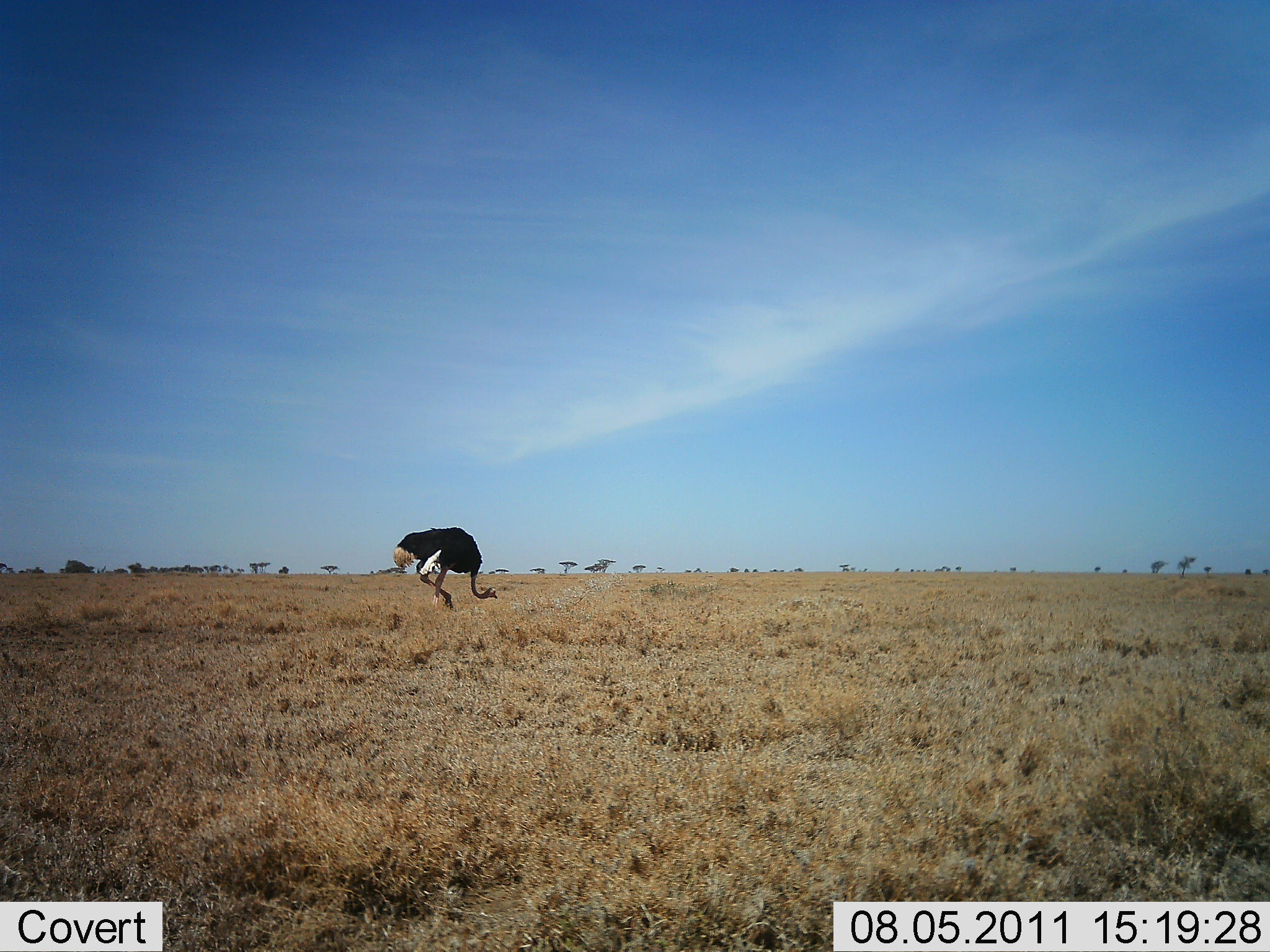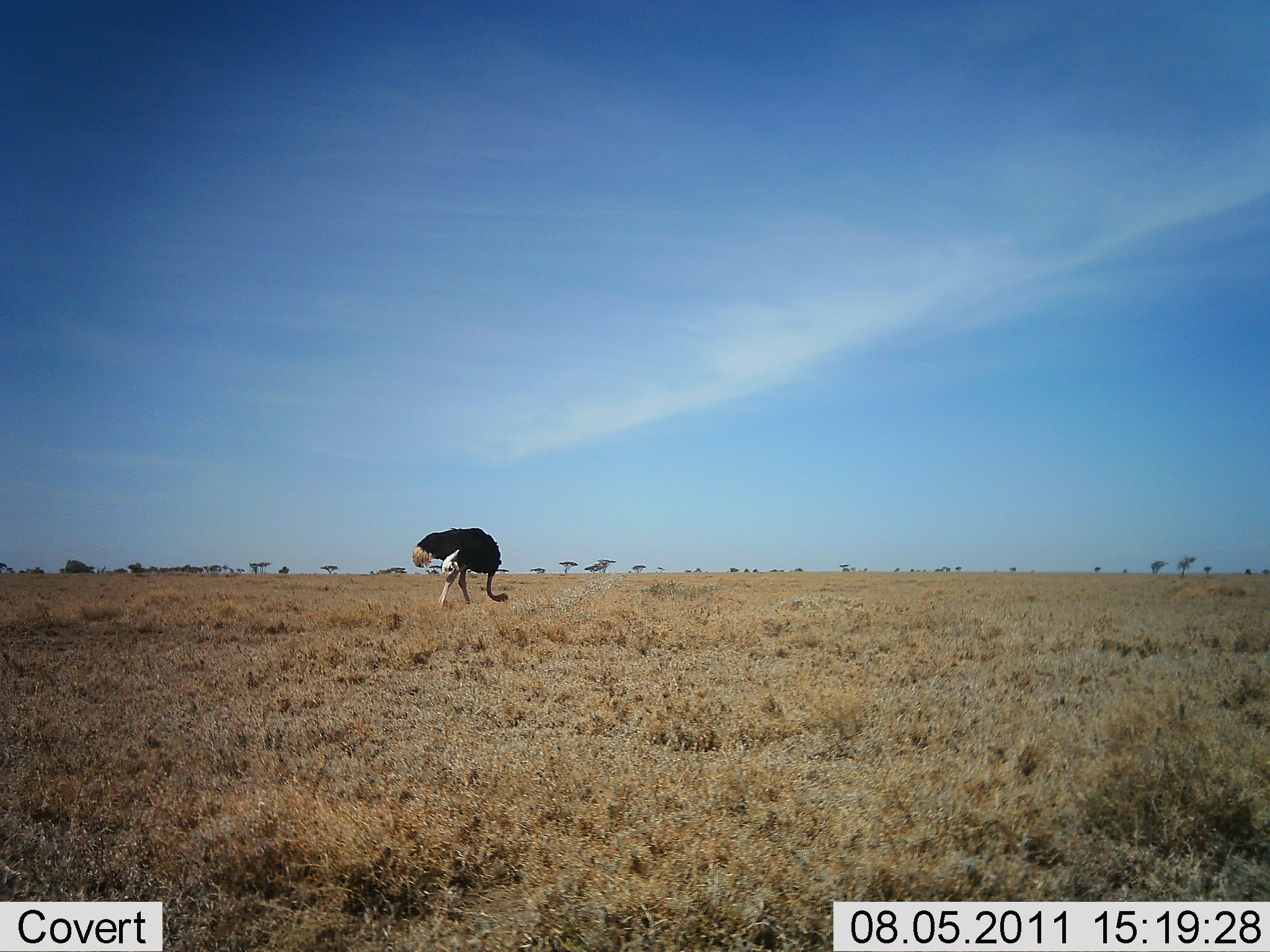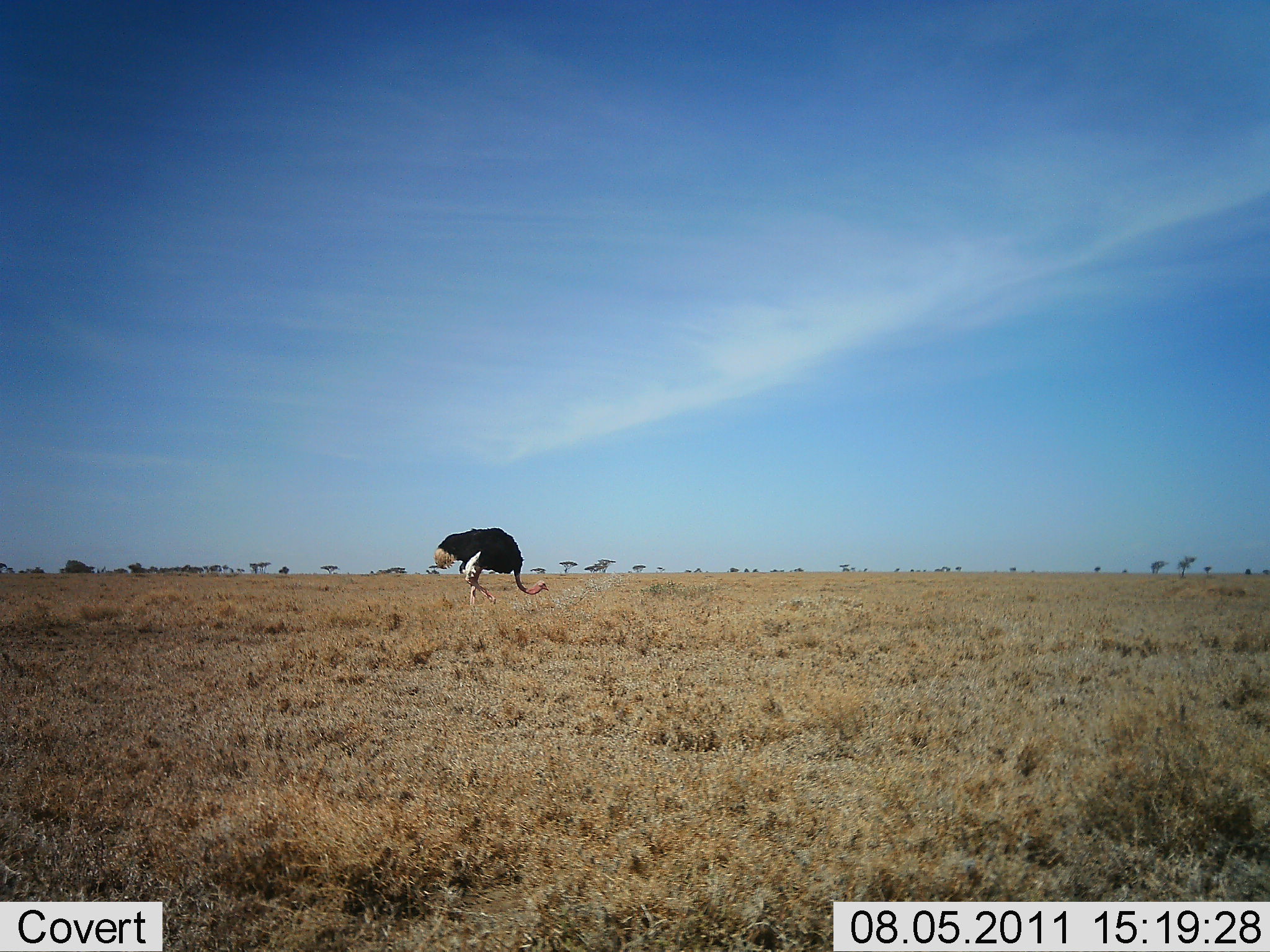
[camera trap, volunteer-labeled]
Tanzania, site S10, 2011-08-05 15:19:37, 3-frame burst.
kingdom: Animalia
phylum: Chordata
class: Aves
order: Struthioniformes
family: Struthionidae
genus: Struthio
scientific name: Struthio camelus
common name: ostrich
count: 1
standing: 10%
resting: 0%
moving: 30%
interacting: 0%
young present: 0%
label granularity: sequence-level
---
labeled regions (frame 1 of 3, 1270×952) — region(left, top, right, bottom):
animal: region(390, 526, 499, 612)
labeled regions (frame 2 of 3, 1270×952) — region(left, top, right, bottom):
animal: region(411, 527, 510, 607)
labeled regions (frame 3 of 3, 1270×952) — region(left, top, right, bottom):
animal: region(434, 526, 551, 614)